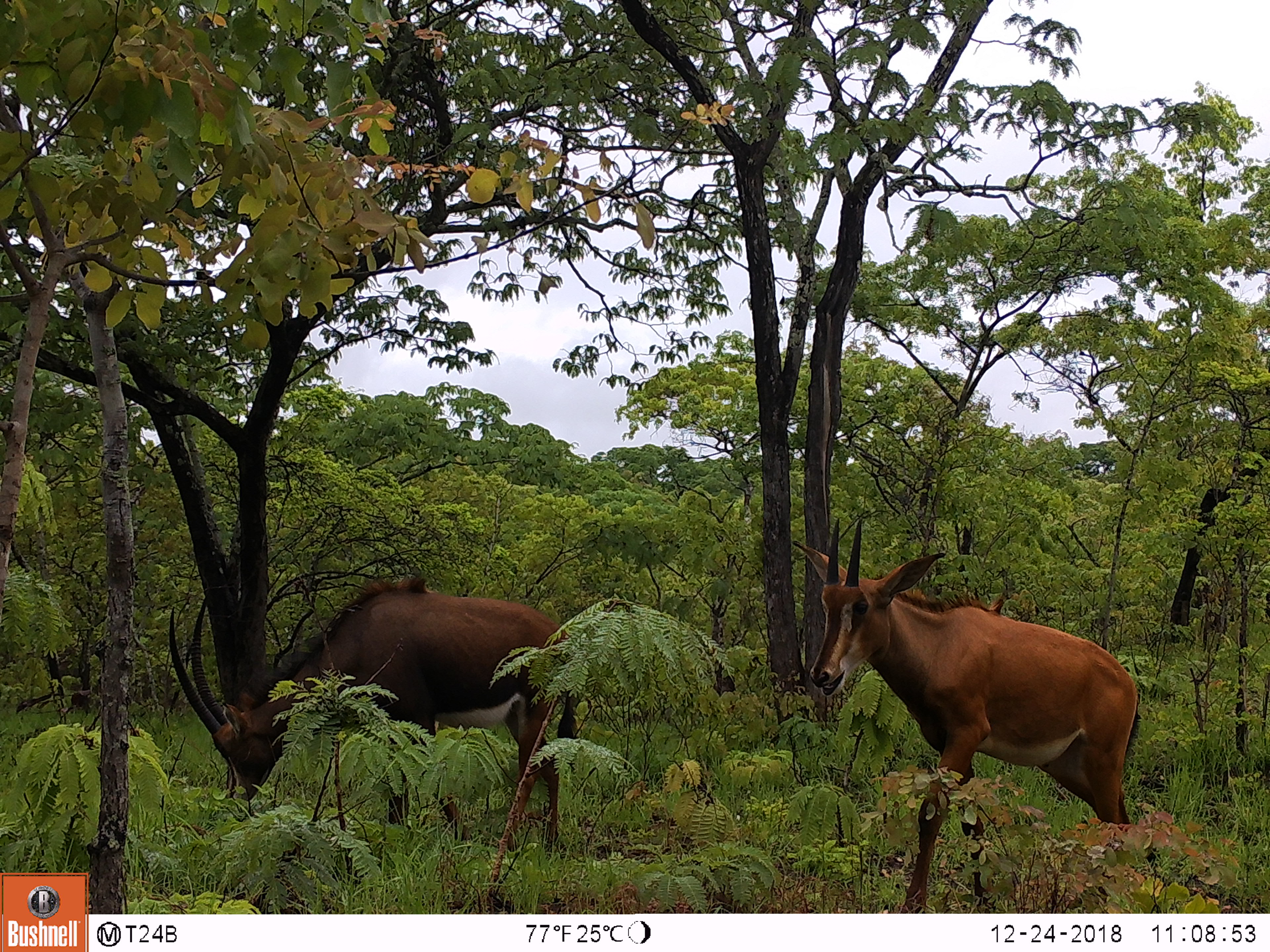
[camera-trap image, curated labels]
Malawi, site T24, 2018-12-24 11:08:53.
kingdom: Animalia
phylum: Chordata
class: Mammalia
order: Artiodactyla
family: Bovidae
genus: Hippotragus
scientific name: Hippotragus niger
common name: sable antelope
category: sable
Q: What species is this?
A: Sable (sable antelope) (Hippotragus niger).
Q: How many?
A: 2.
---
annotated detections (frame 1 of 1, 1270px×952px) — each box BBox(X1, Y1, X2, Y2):
sable: BBox(784, 509, 1180, 899); BBox(157, 561, 585, 873)